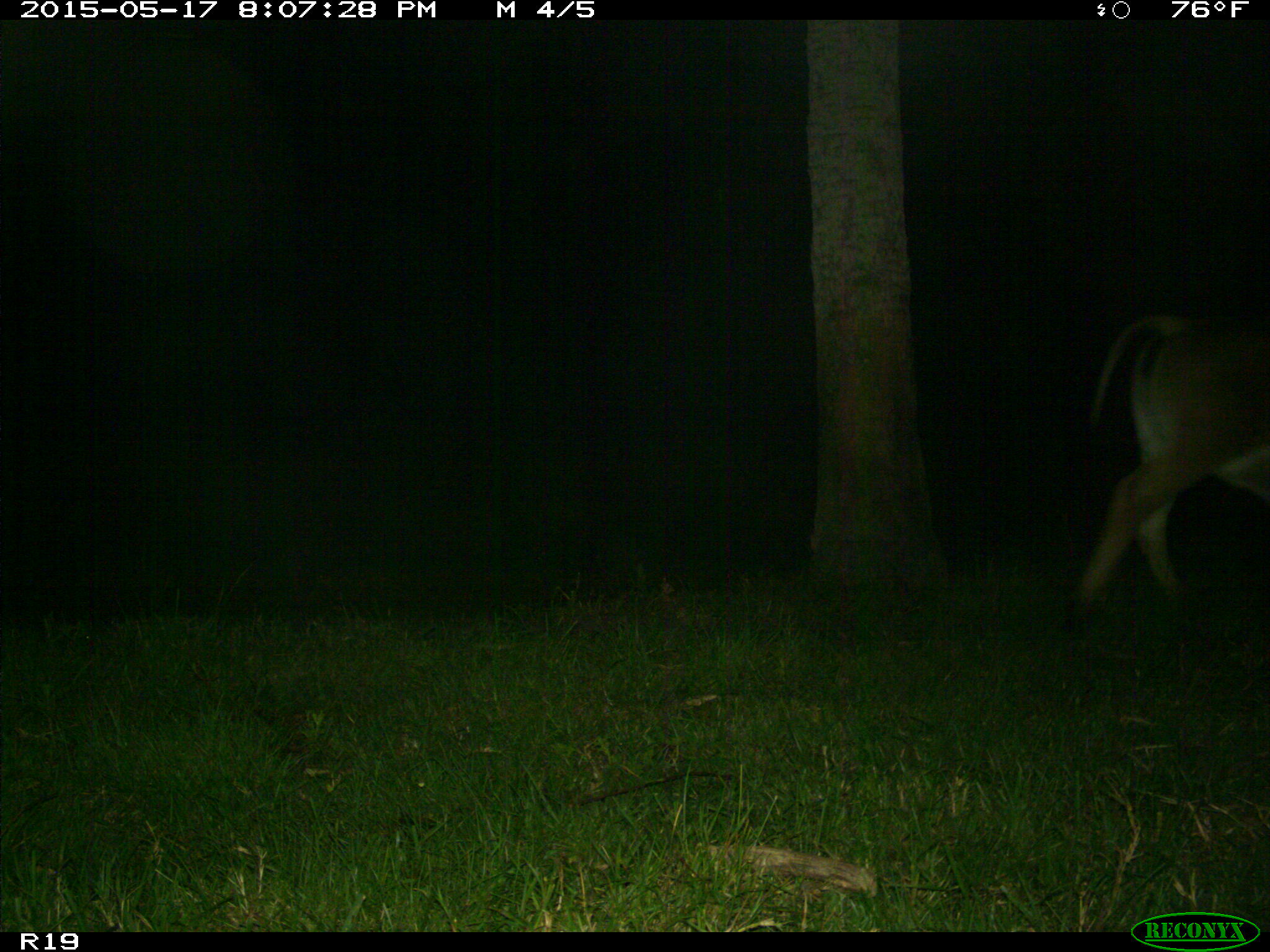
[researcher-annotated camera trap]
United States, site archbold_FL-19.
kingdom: Animalia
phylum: Chordata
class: Mammalia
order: Artiodactyla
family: Bovidae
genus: Bos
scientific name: Bos taurus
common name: domestic cow